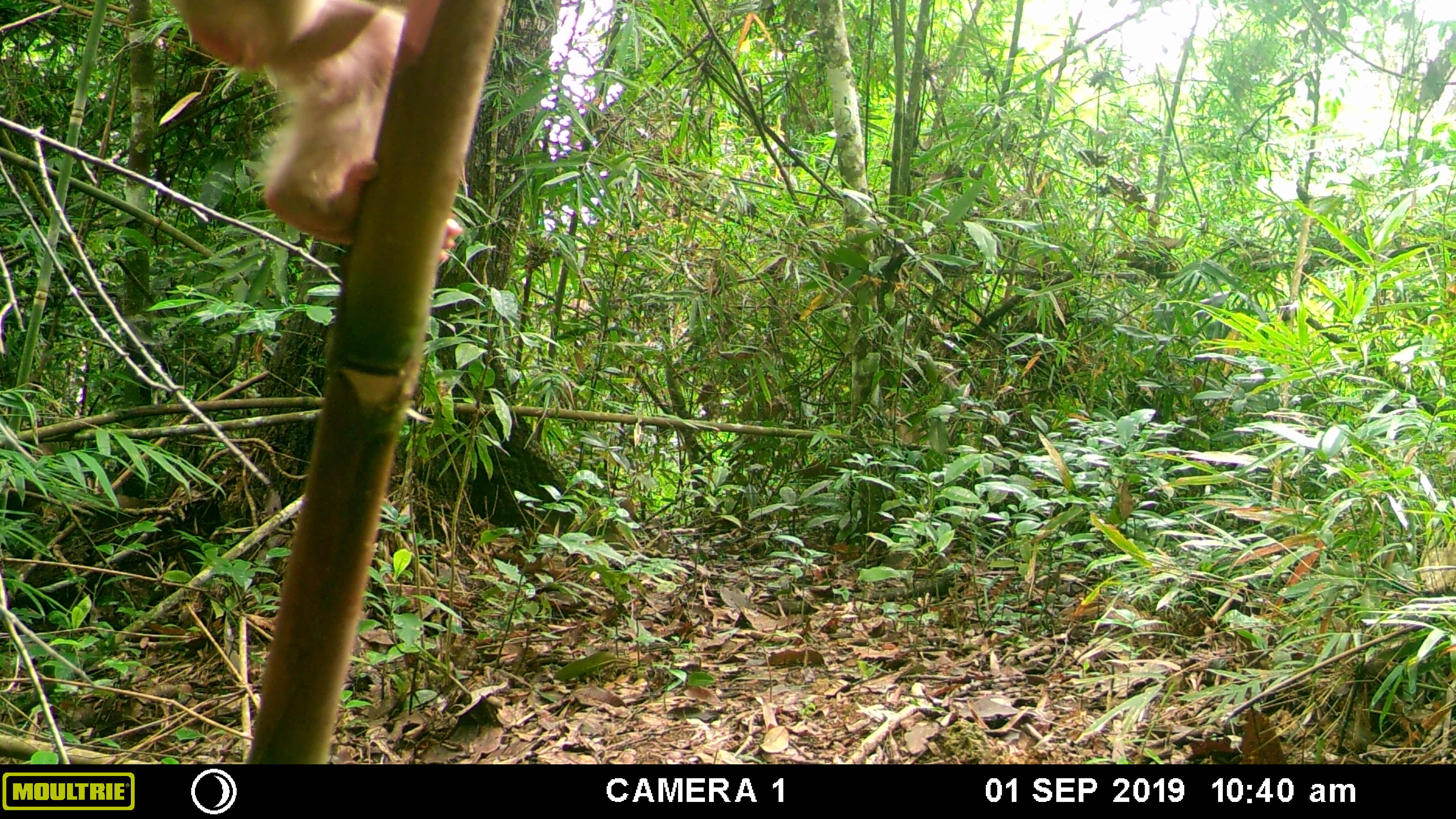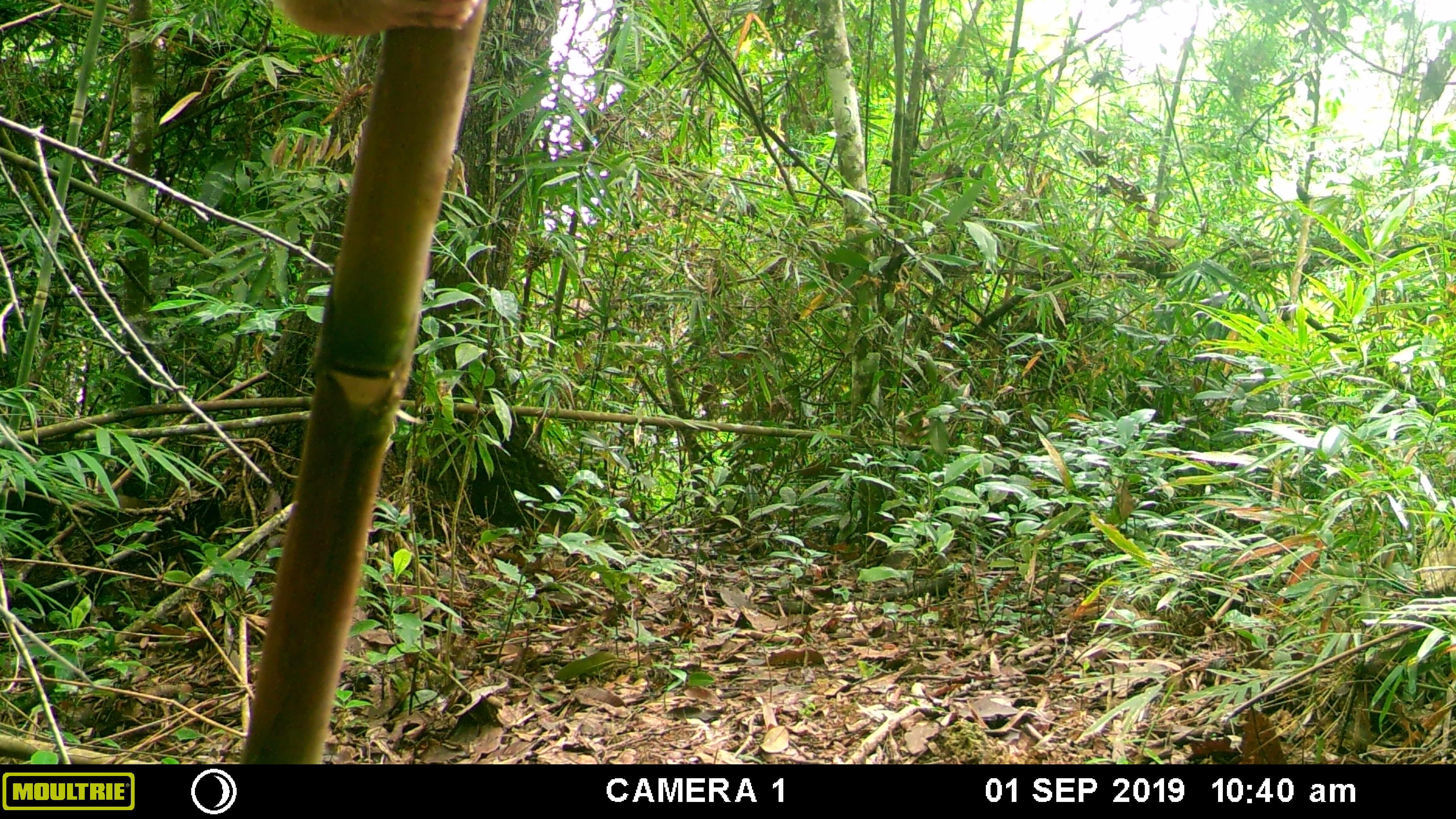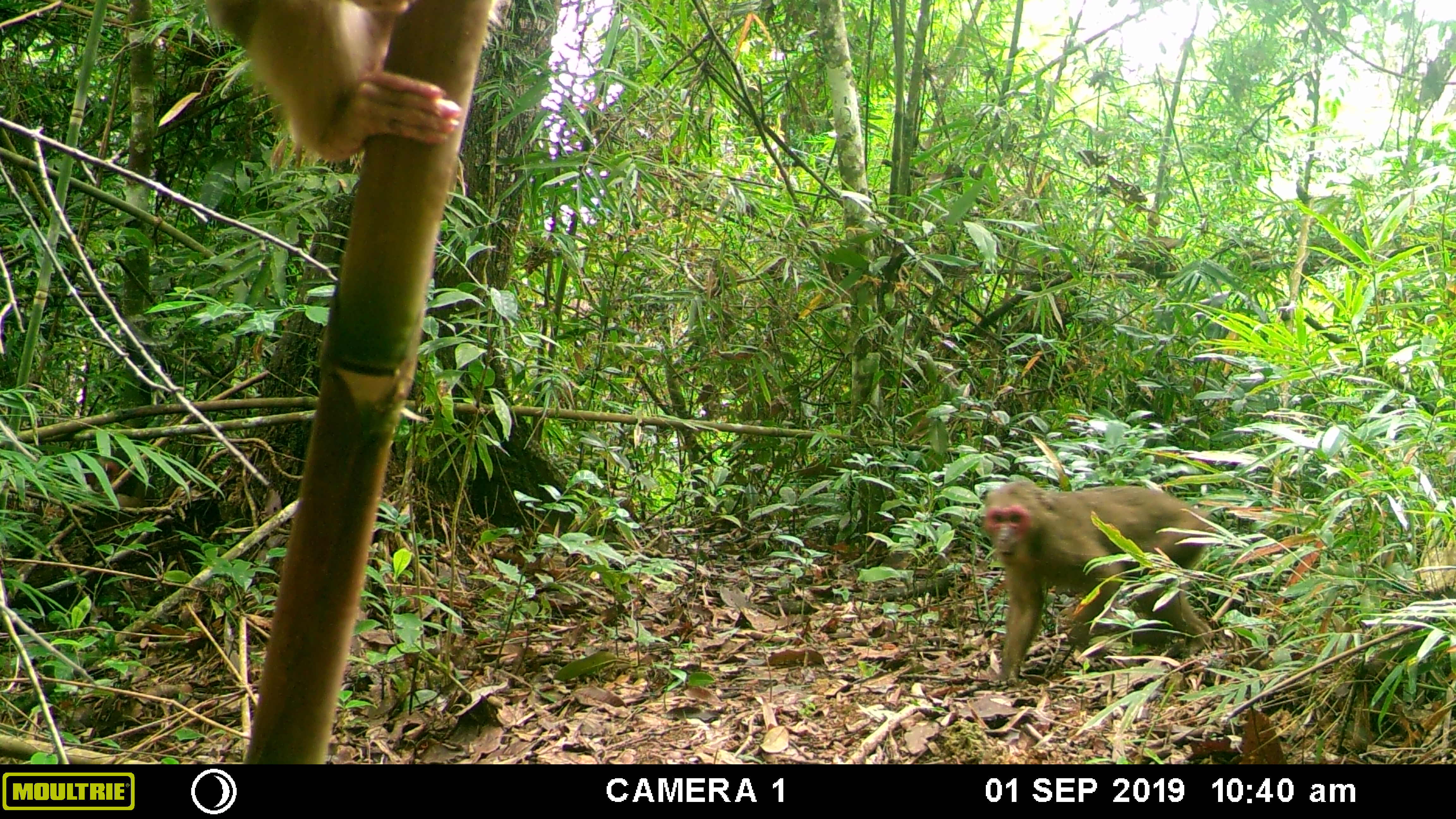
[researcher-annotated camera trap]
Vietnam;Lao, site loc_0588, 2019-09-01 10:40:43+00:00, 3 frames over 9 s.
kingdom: Animalia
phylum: Chordata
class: Mammalia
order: Primates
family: Cercopithecidae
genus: Macaca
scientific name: Macaca arctoides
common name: stump-tailed macaque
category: stump tailed macaque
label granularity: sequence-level